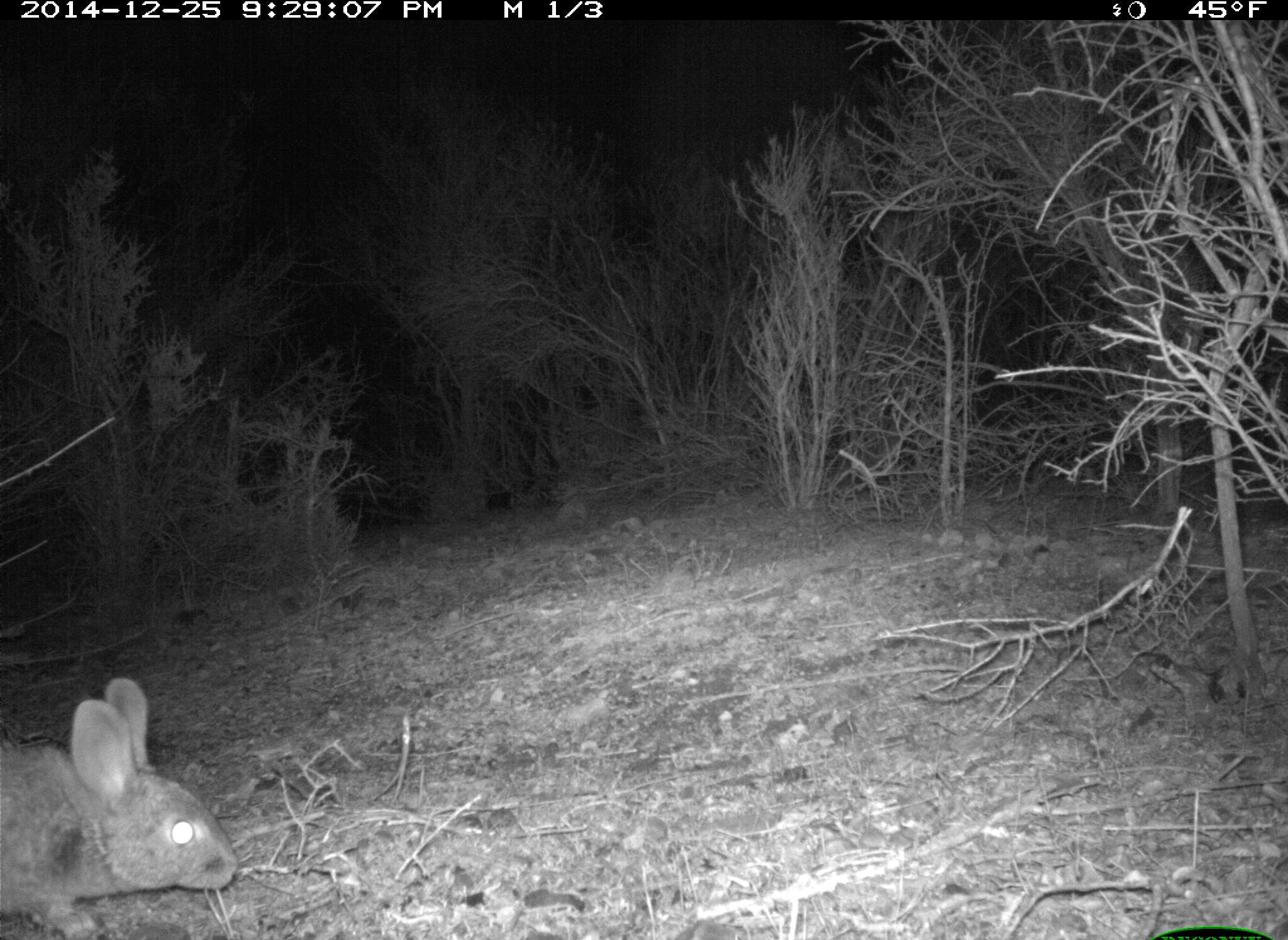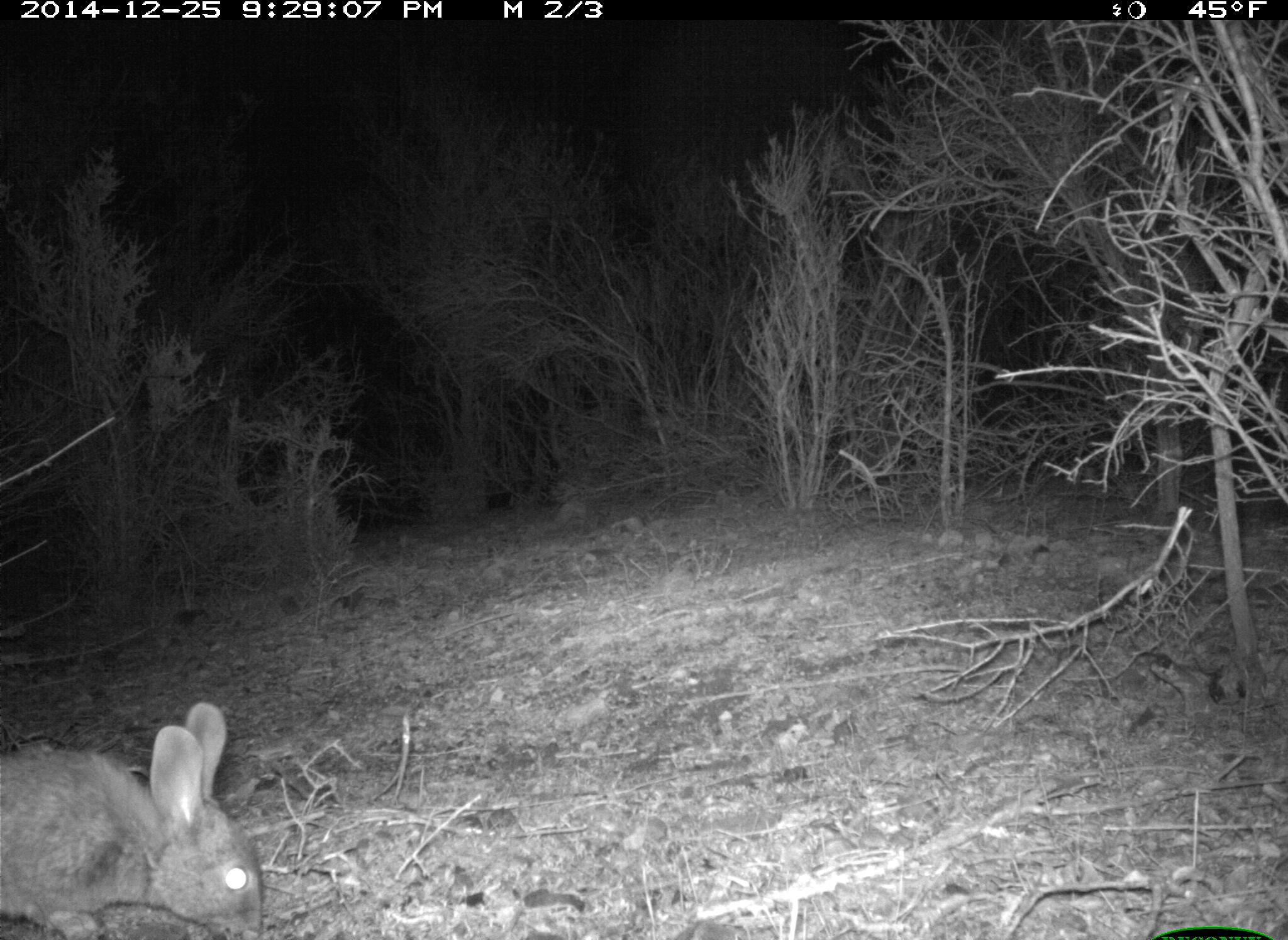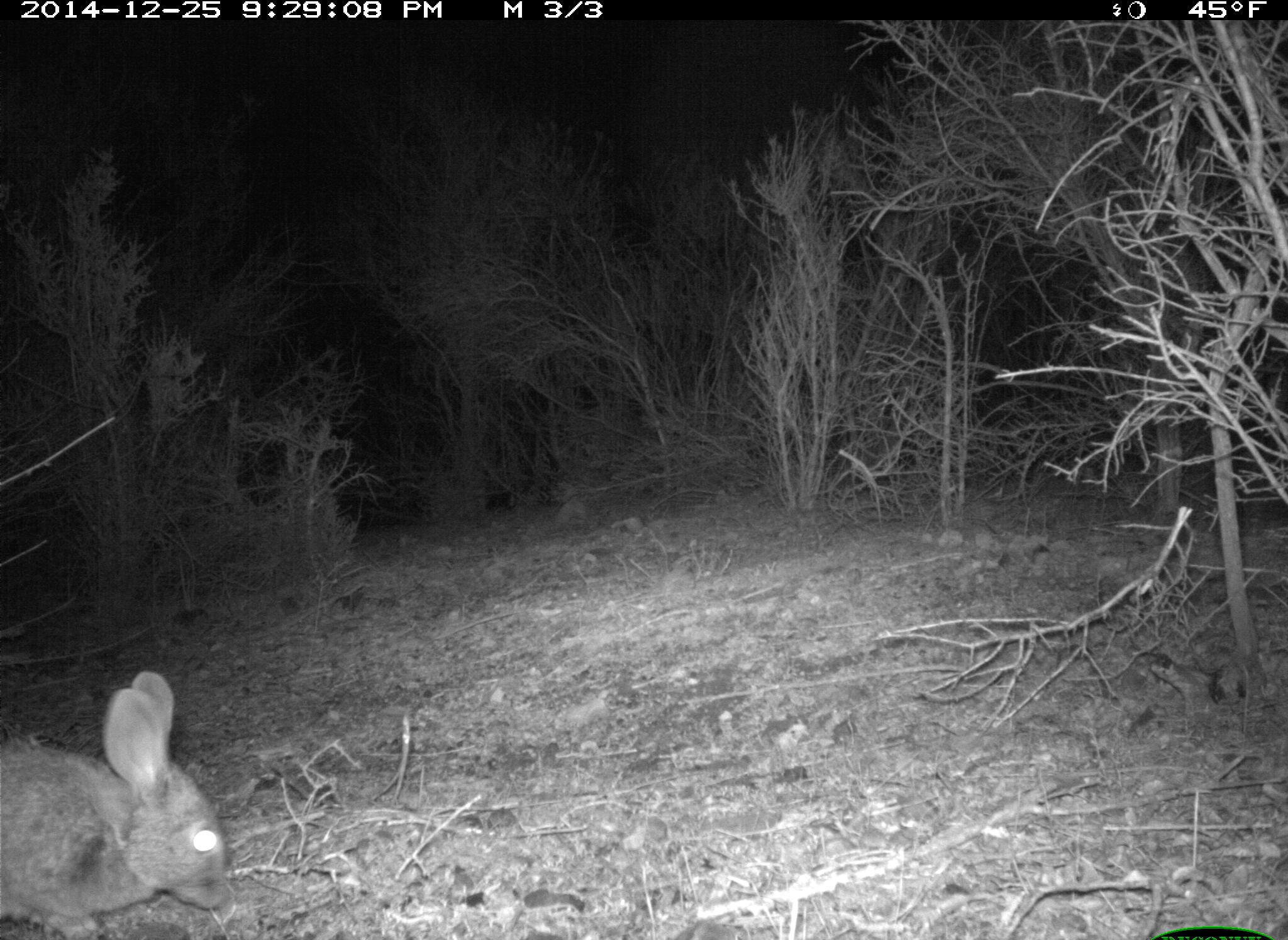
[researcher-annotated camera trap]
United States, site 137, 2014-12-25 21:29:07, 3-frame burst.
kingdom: Animalia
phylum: Chordata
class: Mammalia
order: Lagomorpha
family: Leporidae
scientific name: Leporidae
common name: rabbits and hares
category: rabbit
Rabbit (rabbits and hares) (Leporidae).